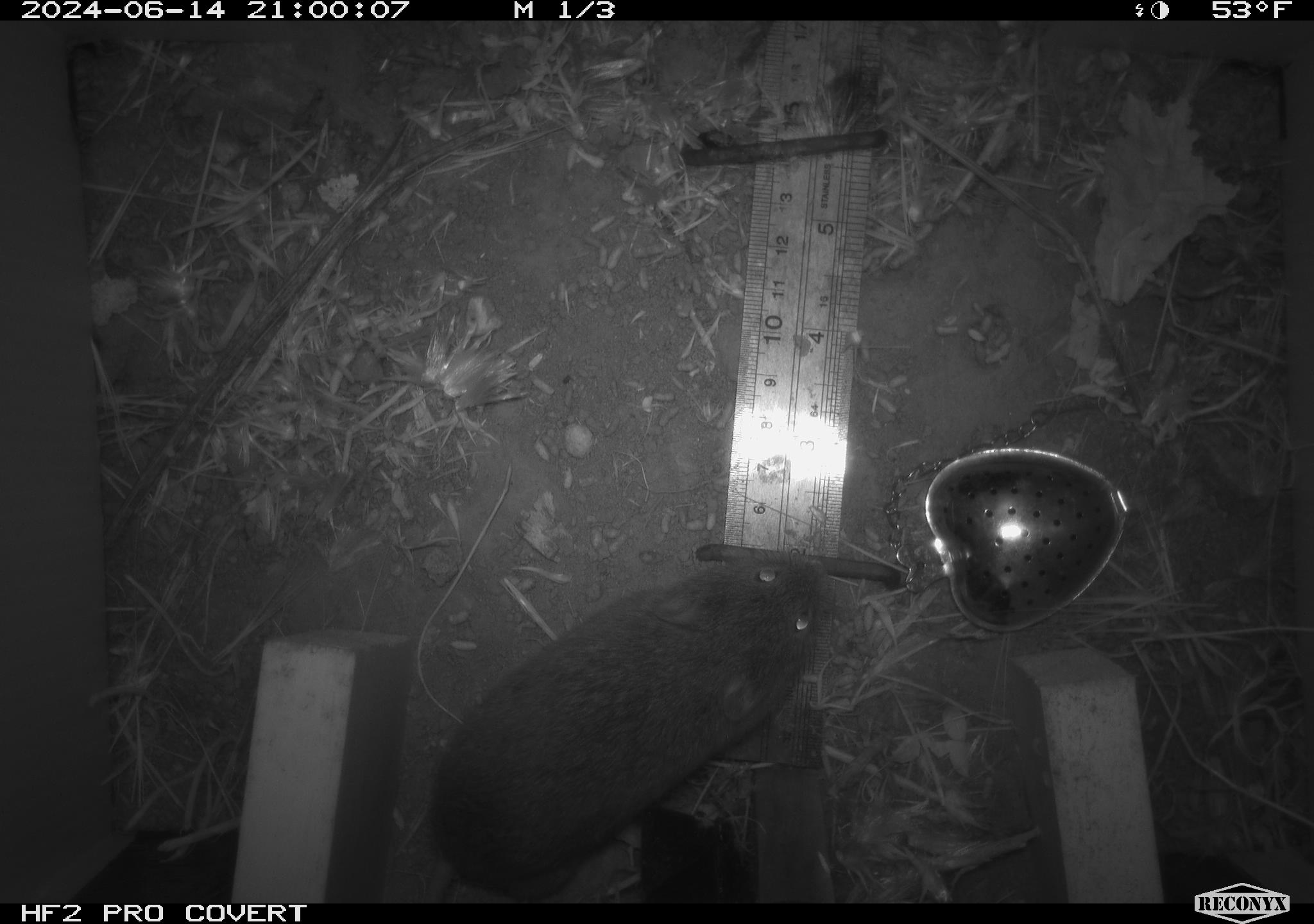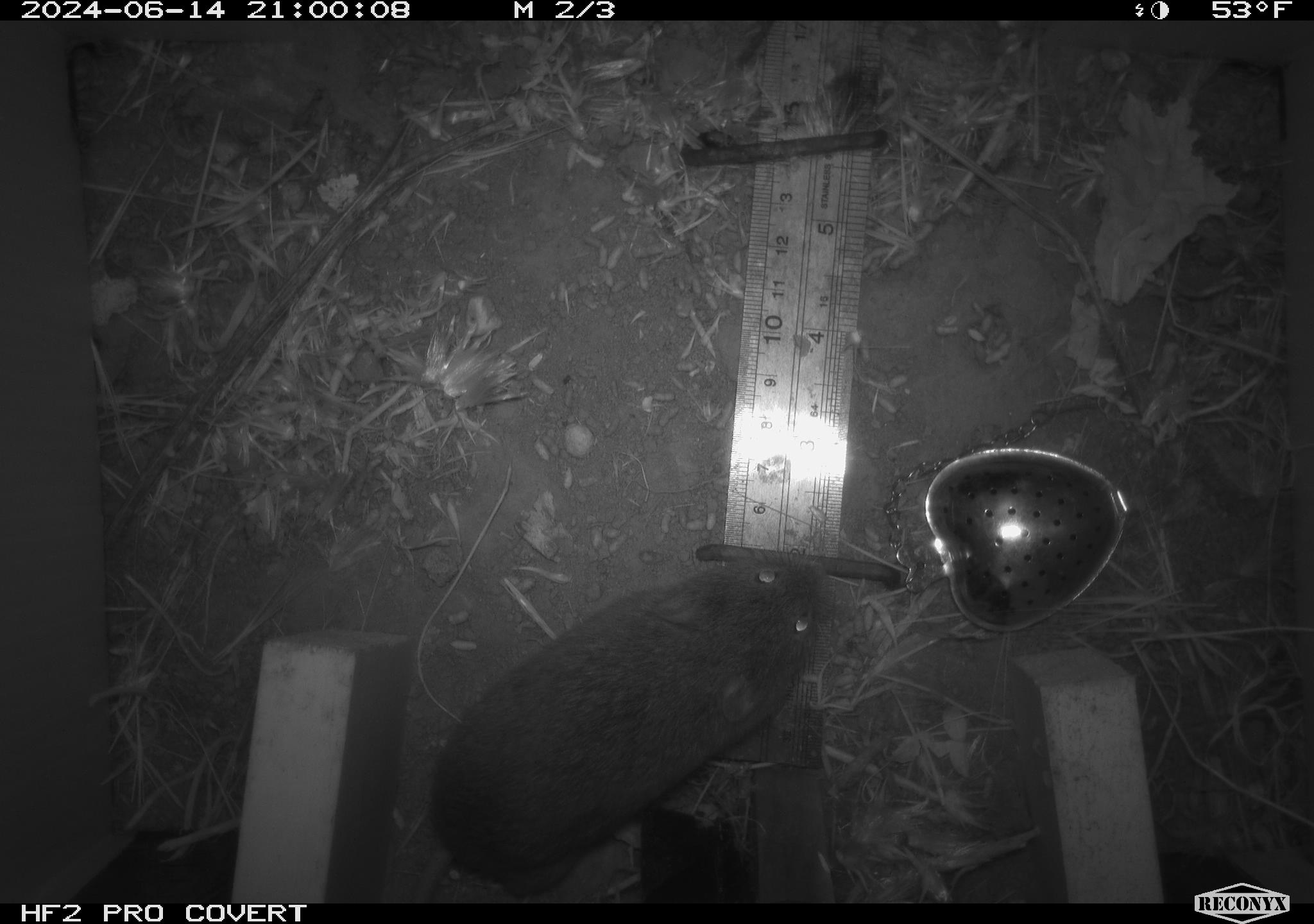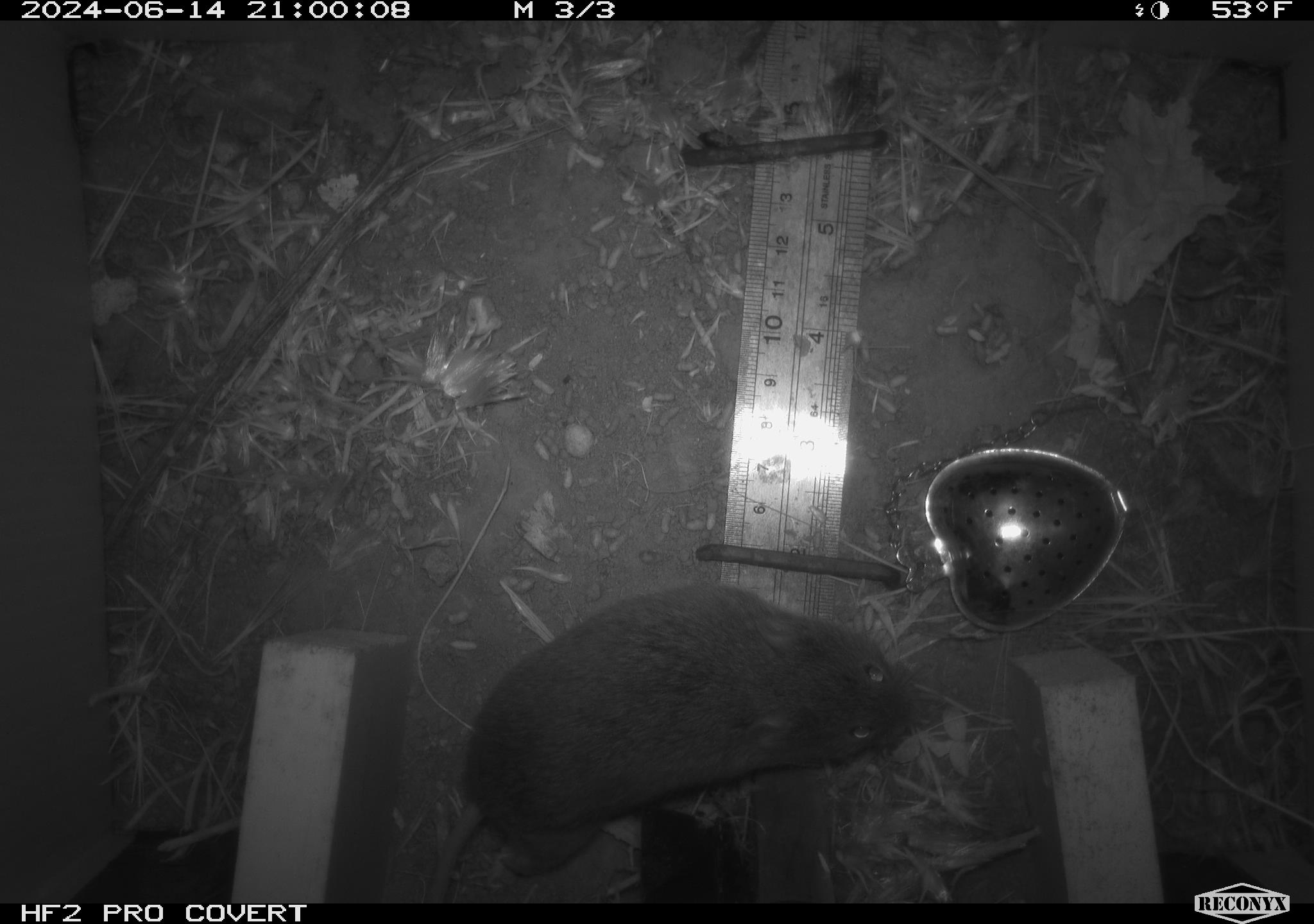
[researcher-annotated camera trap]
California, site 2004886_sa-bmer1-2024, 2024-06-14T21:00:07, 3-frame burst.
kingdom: Animalia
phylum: Chordata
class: Mammalia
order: Rodentia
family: Cricetidae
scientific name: Cricetidae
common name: hamsters, voles, lemmings, and allies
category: cricetidae family